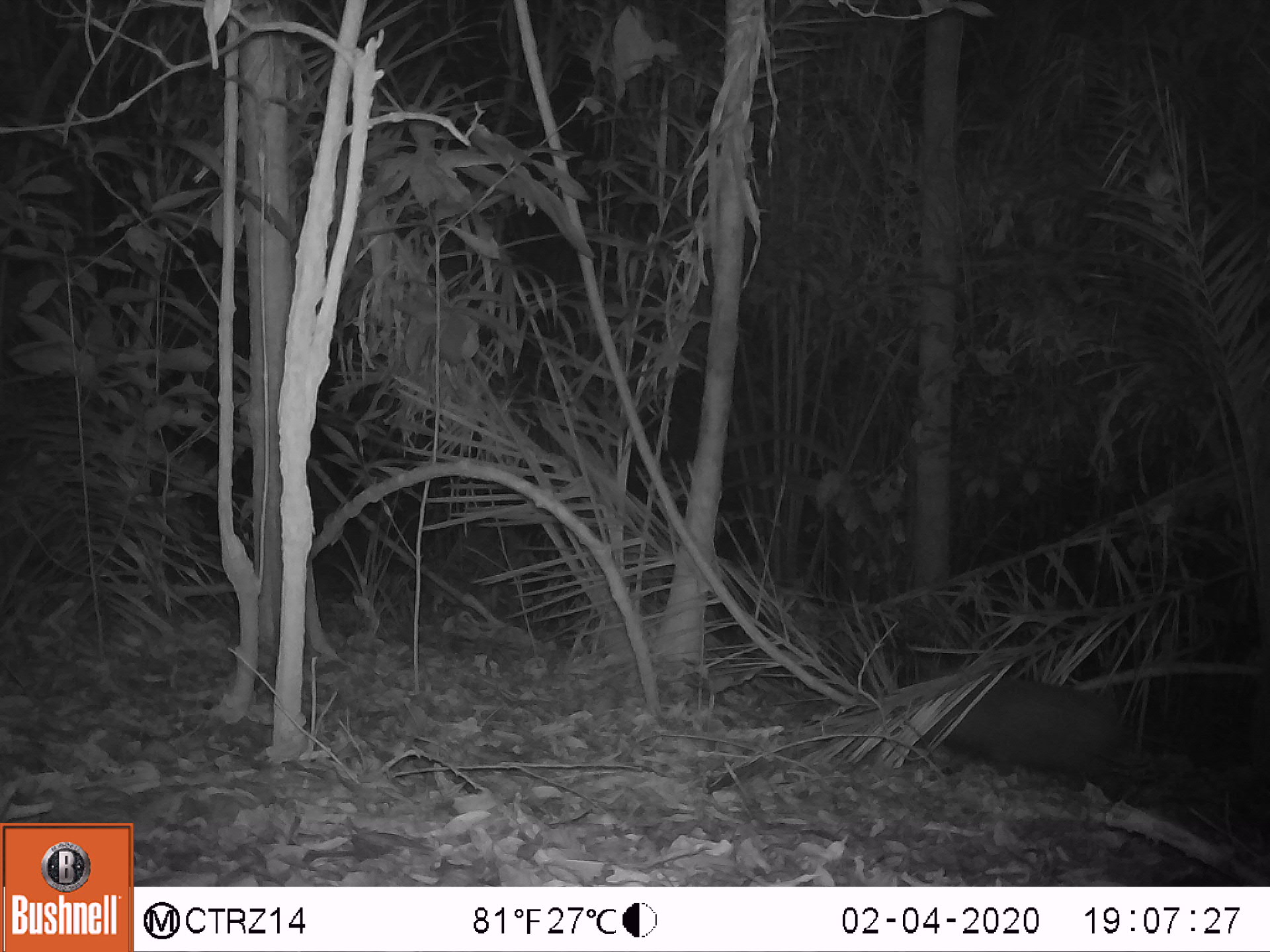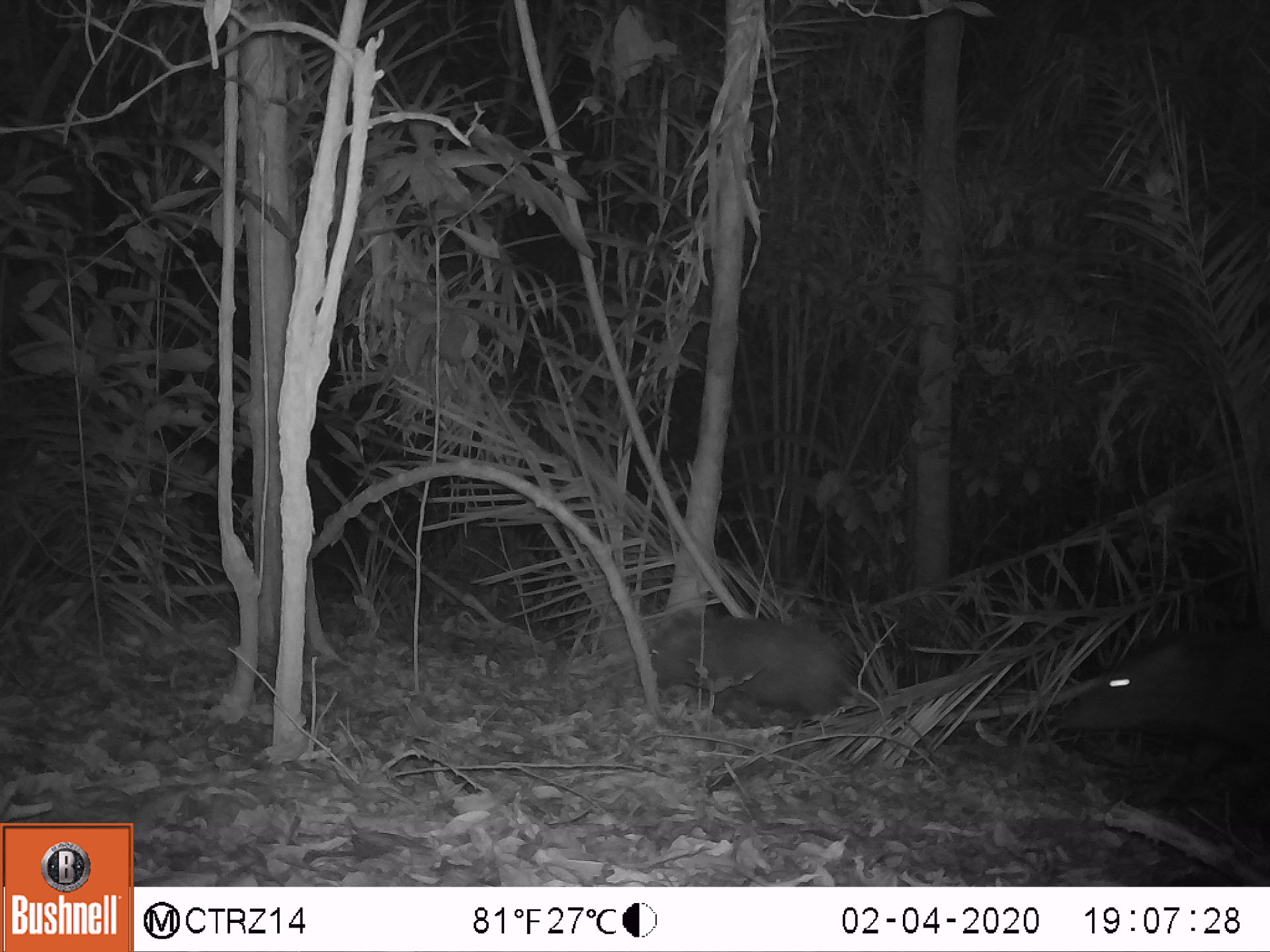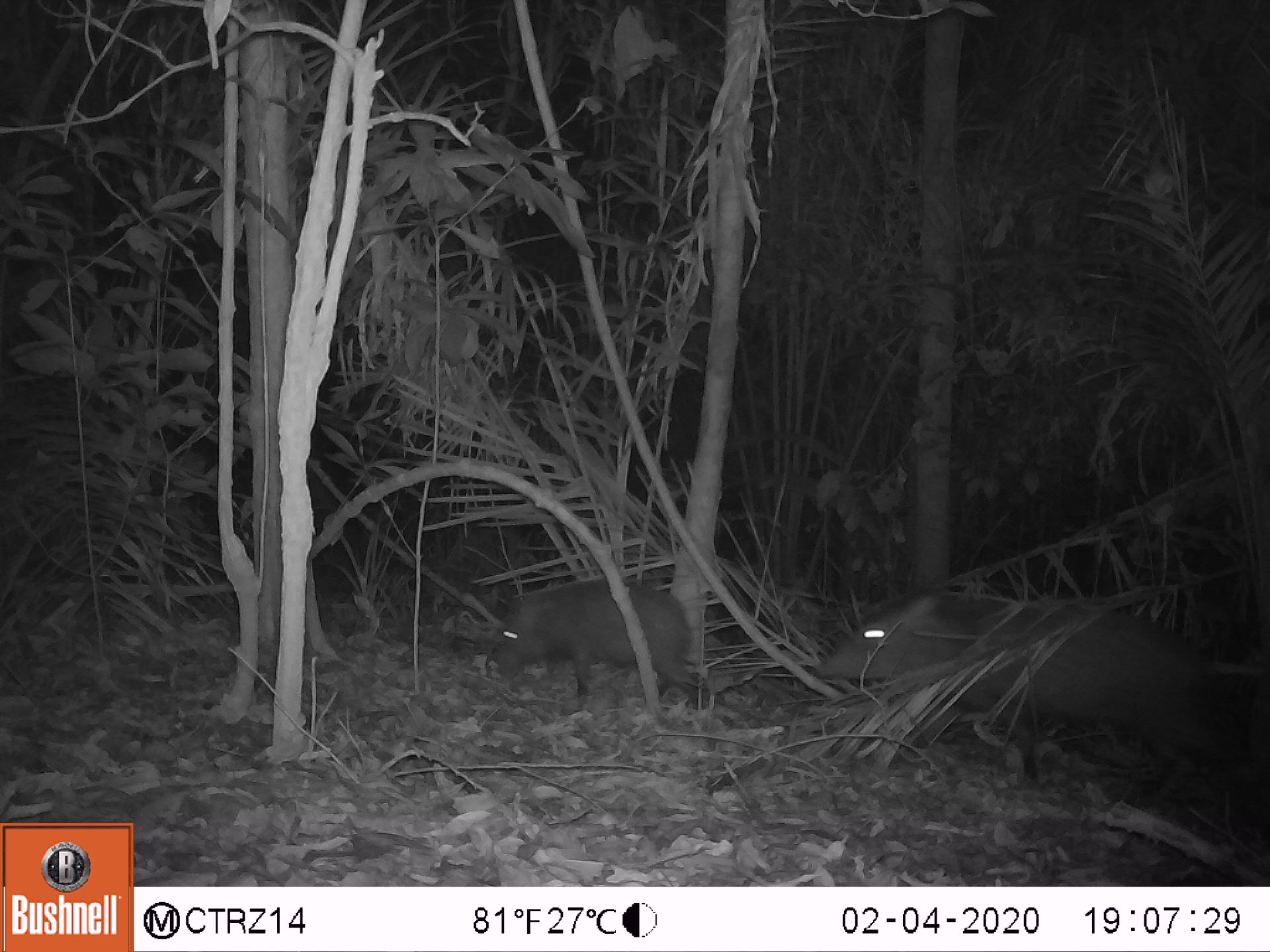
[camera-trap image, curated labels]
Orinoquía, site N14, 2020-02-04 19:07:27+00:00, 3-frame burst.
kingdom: Animalia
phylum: Chordata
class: Mammalia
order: Artiodactyla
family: Tayassuidae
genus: Pecari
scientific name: Pecari tajacu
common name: collared peccary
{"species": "collared peccary (Pecari tajacu)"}